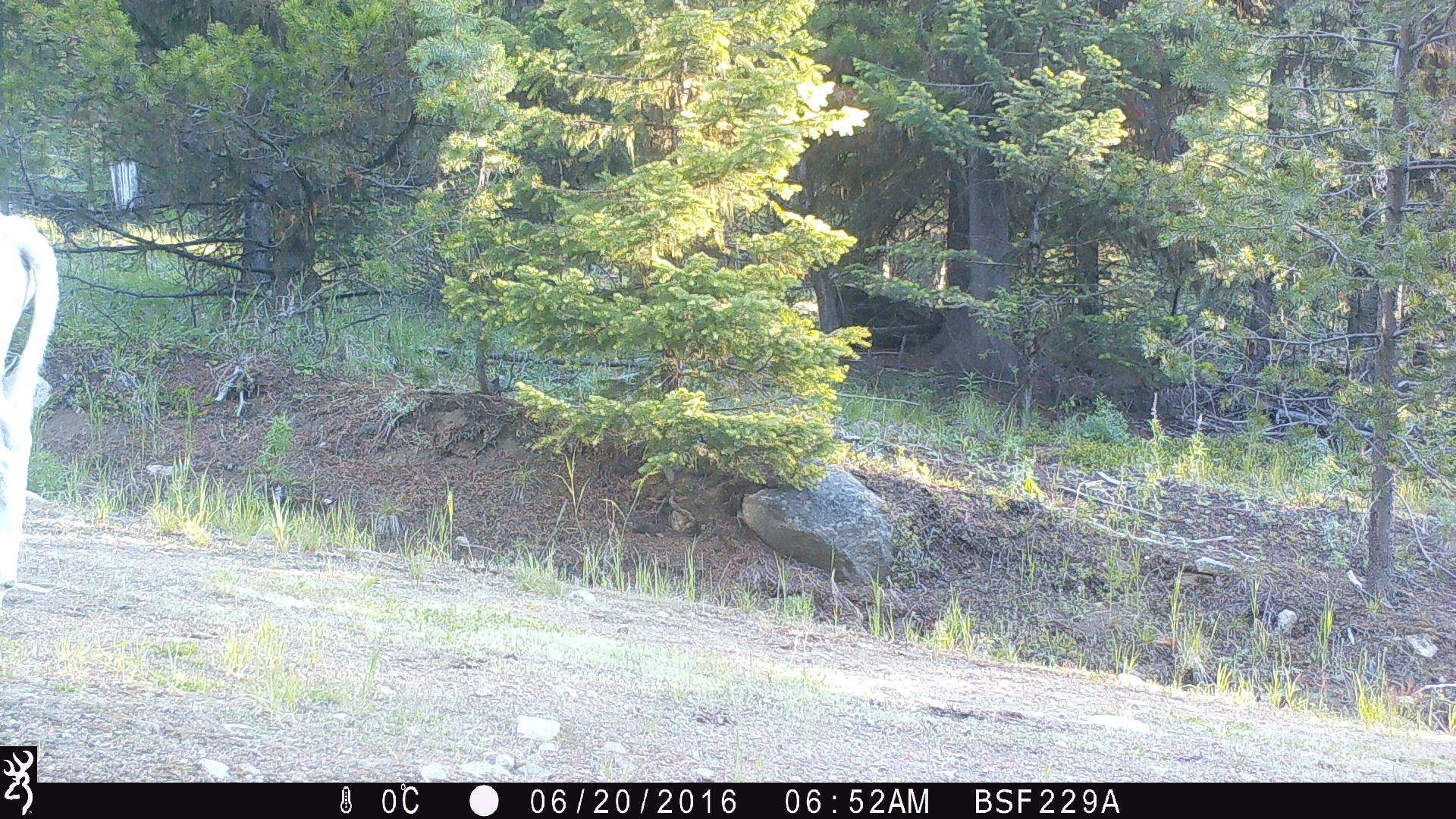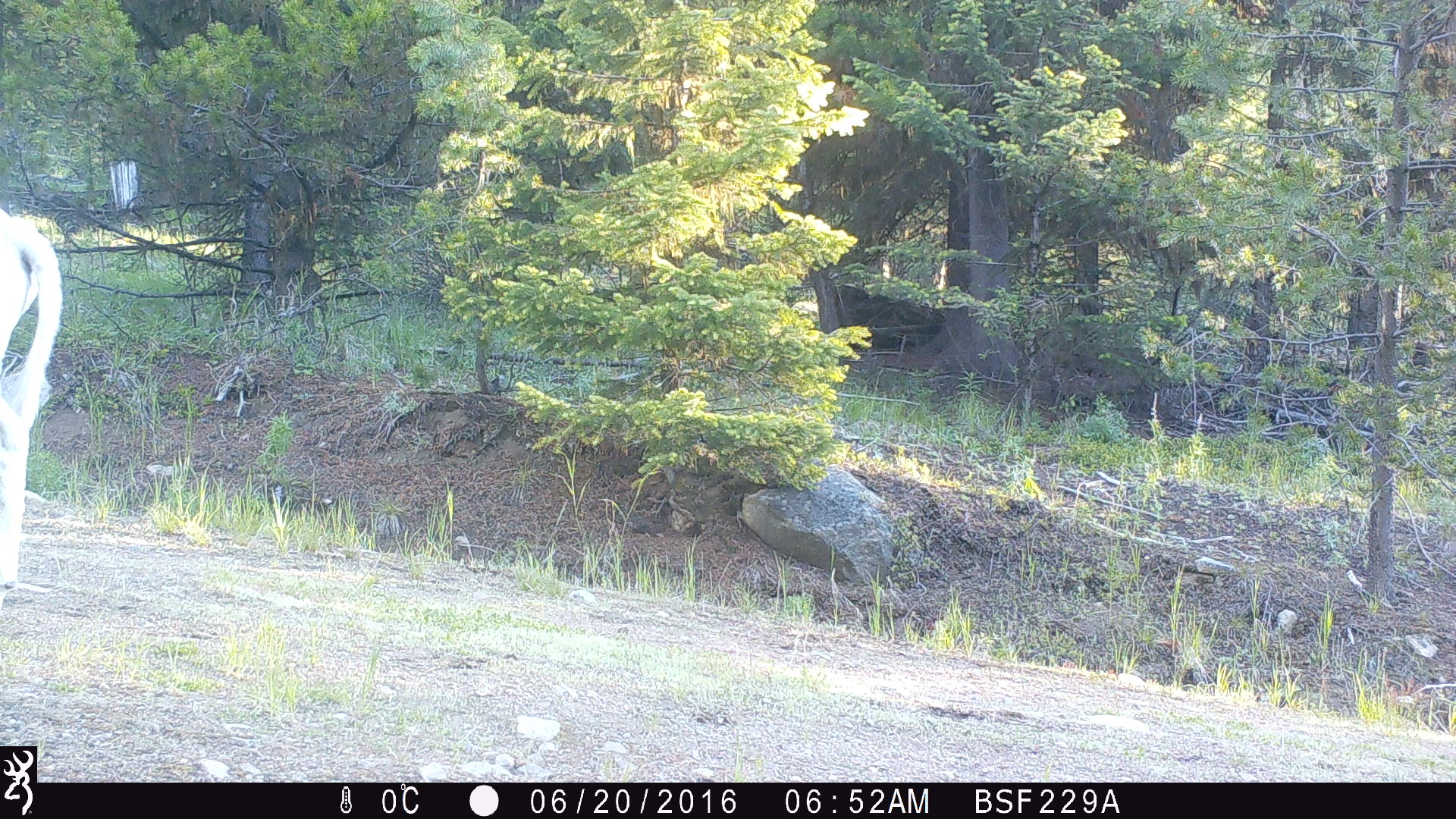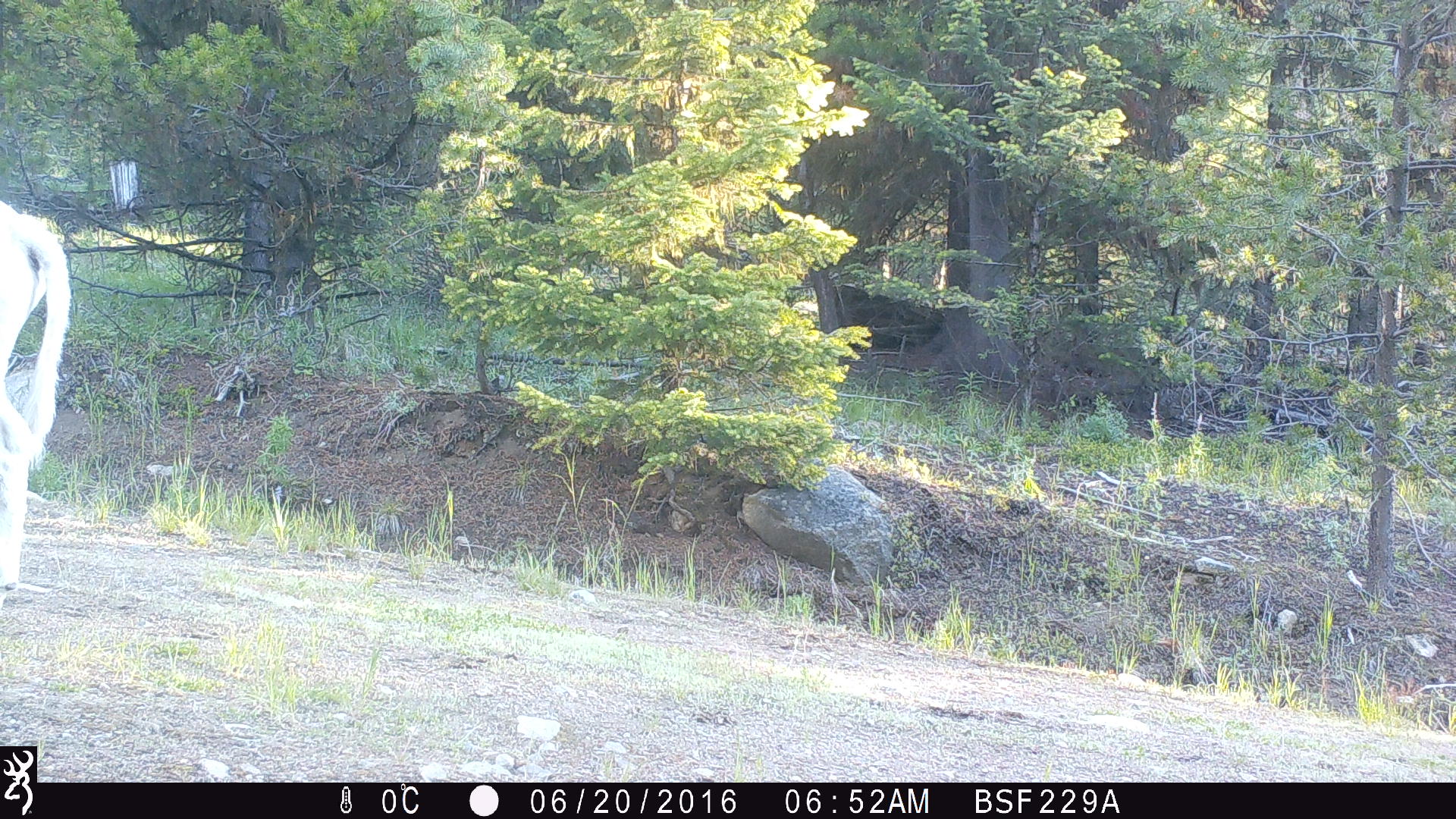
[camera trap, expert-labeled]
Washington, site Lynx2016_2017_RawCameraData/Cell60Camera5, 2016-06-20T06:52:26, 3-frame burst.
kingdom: Animalia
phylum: Chordata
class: Mammalia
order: Artiodactyla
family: Bovidae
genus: Bos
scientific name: Bos taurus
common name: domestic cattle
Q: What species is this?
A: Domestic cattle (Bos taurus).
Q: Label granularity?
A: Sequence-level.